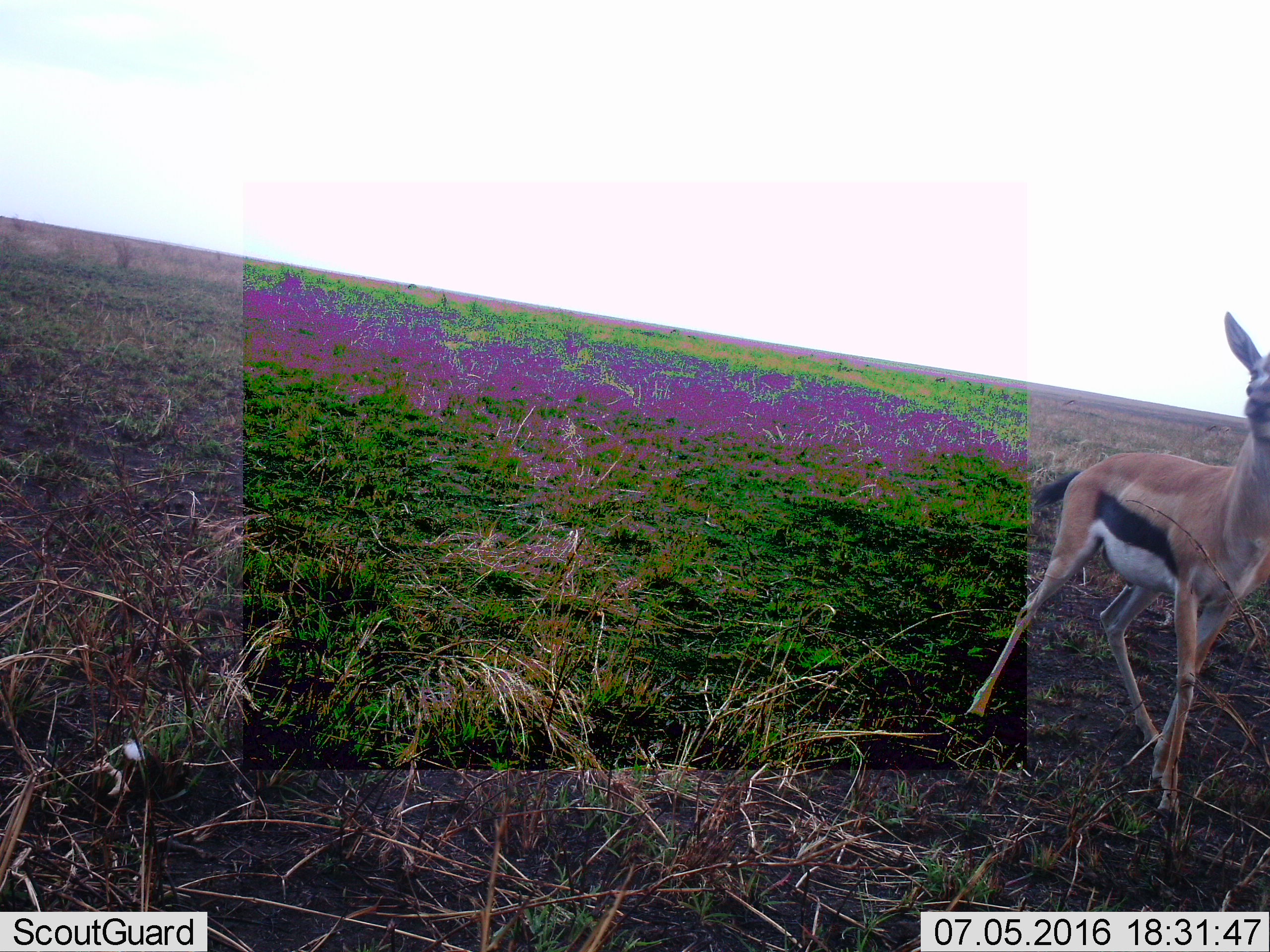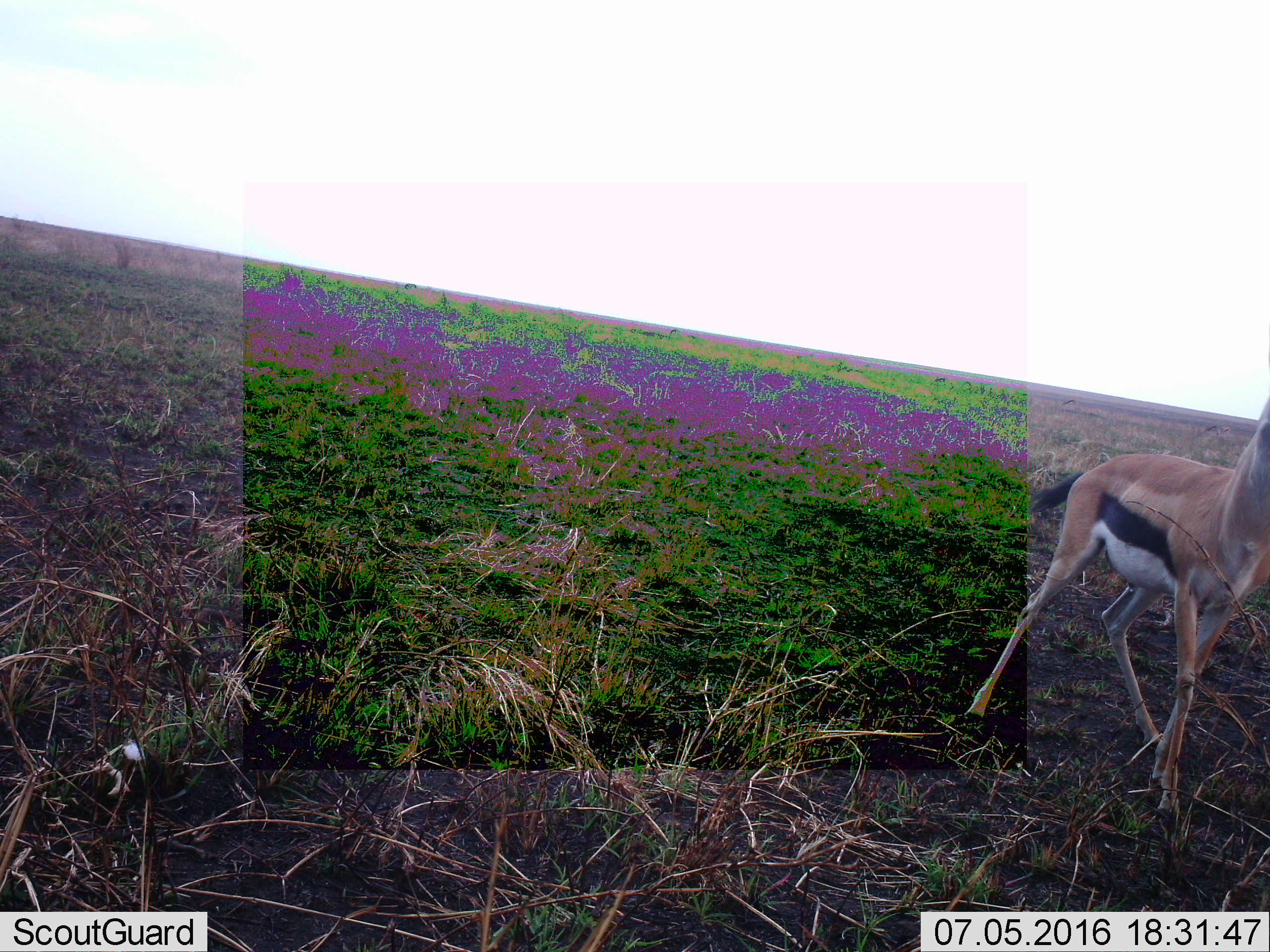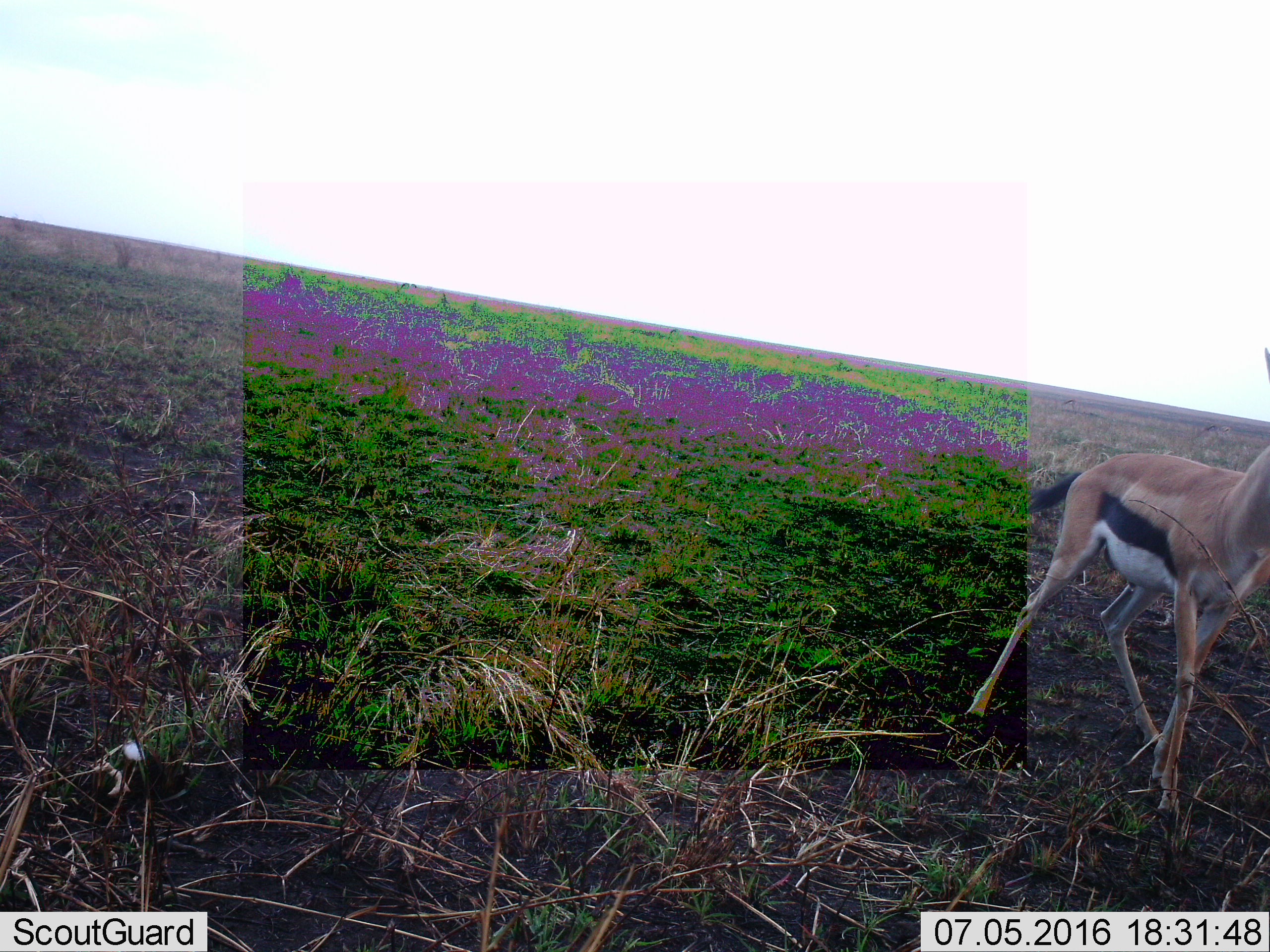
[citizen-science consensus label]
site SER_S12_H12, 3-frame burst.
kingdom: Animalia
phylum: Chordata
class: Mammalia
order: Artiodactyla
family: Bovidae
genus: Eudorcas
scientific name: Eudorcas thomsonii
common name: thomson's gazelle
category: gazellethomsons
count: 1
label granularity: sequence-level